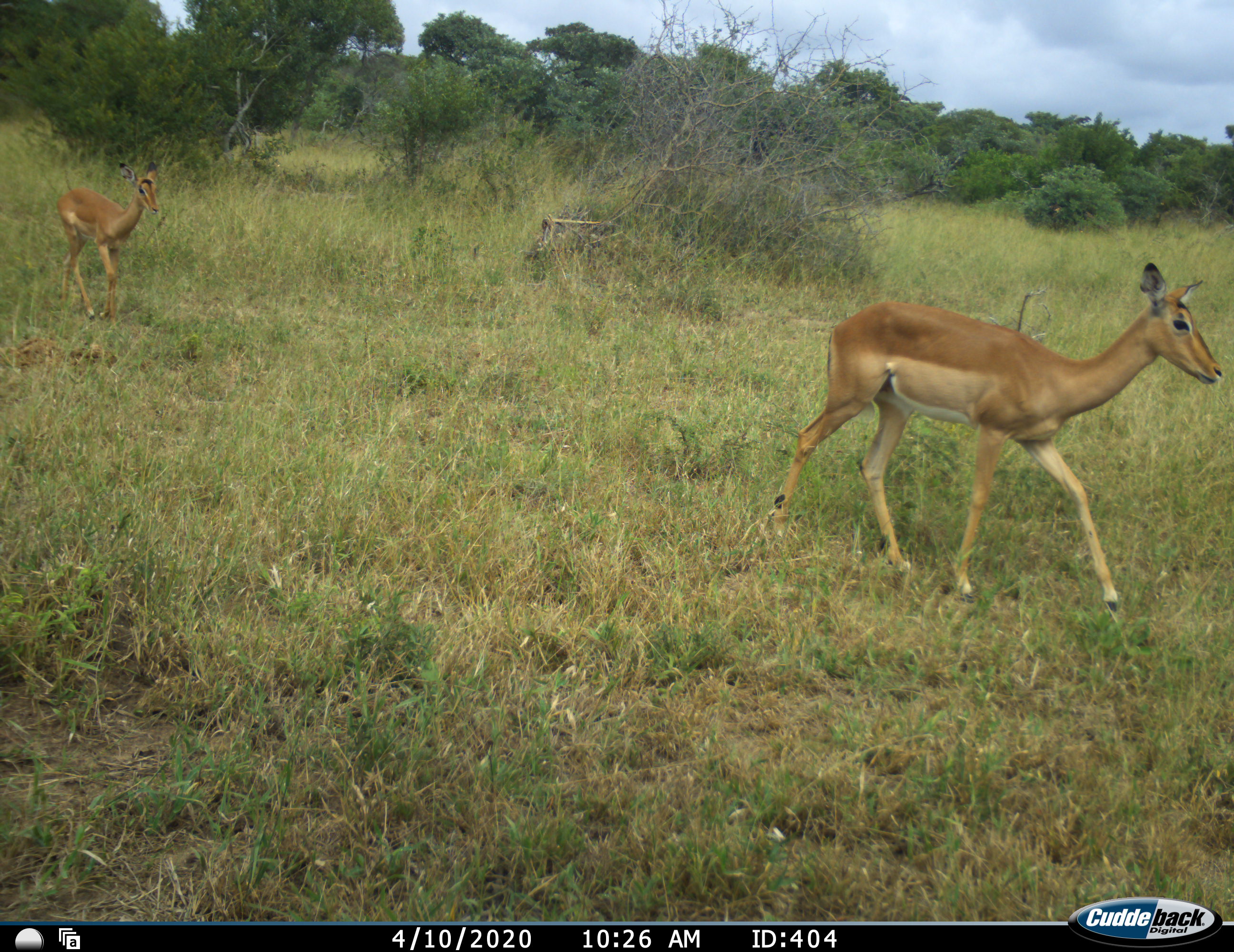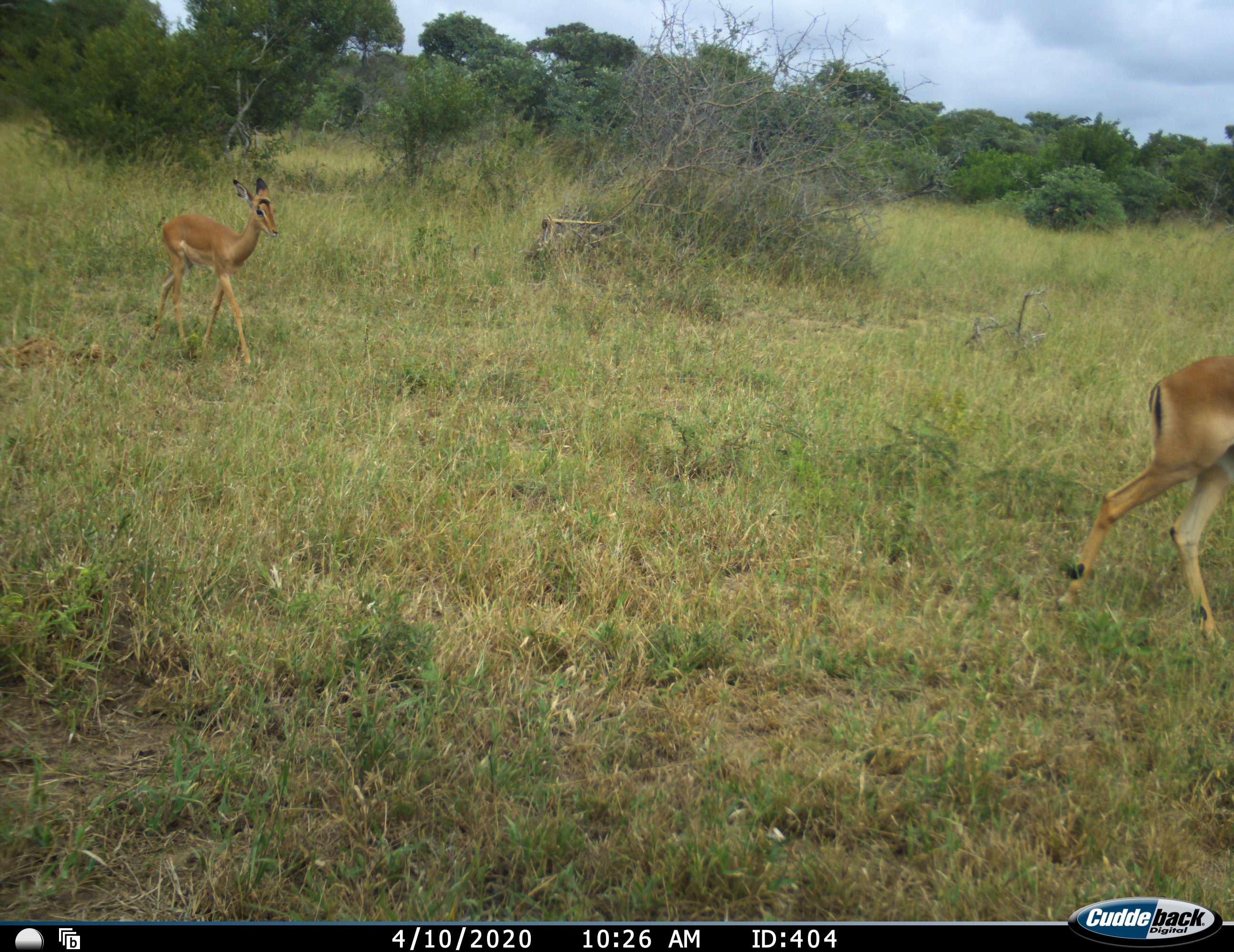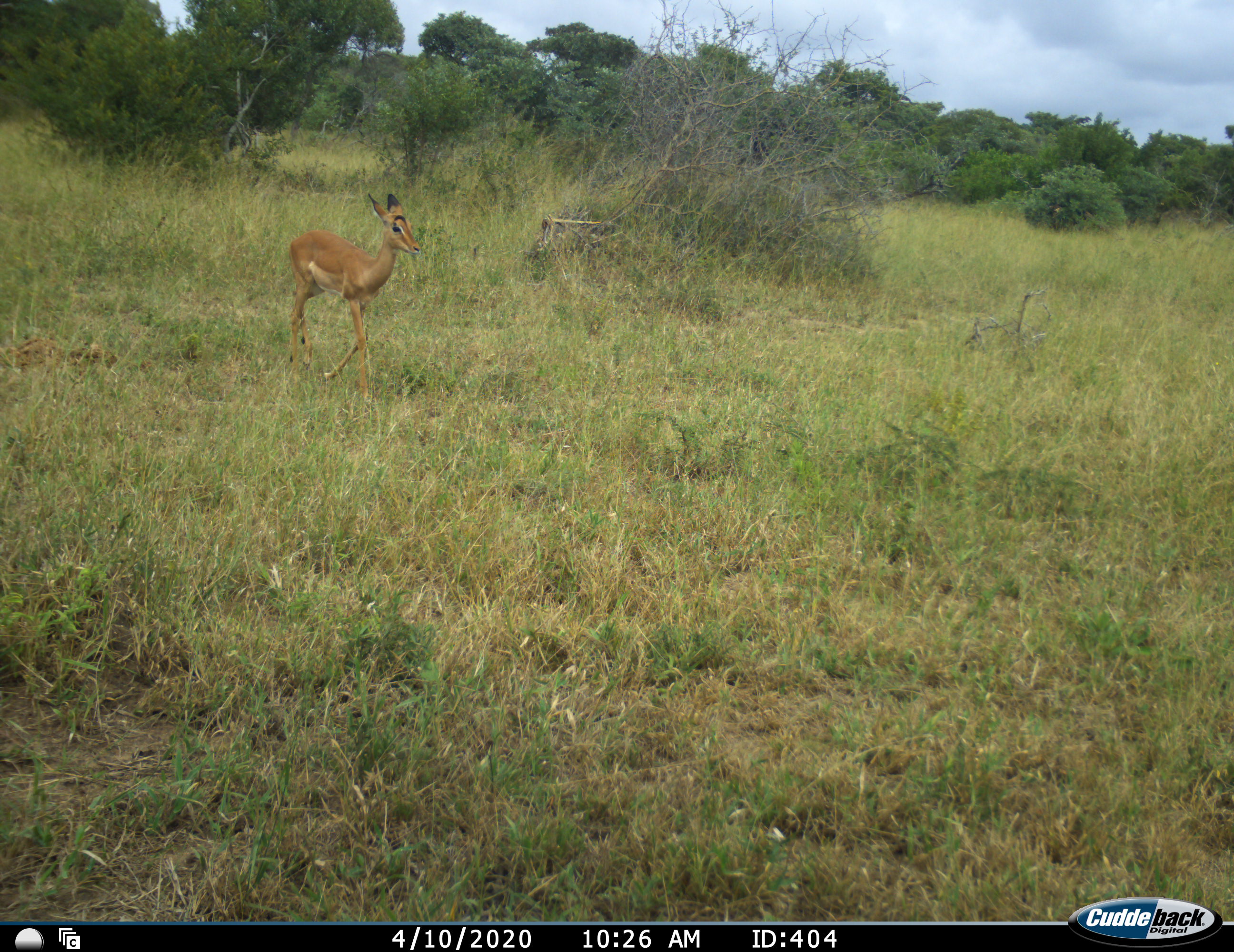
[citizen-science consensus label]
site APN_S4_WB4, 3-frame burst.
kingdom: Animalia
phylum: Chordata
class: Mammalia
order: Artiodactyla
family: Bovidae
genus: Aepyceros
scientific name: Aepyceros melampus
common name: impala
Impala (Aepyceros melampus), count 2. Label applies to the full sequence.